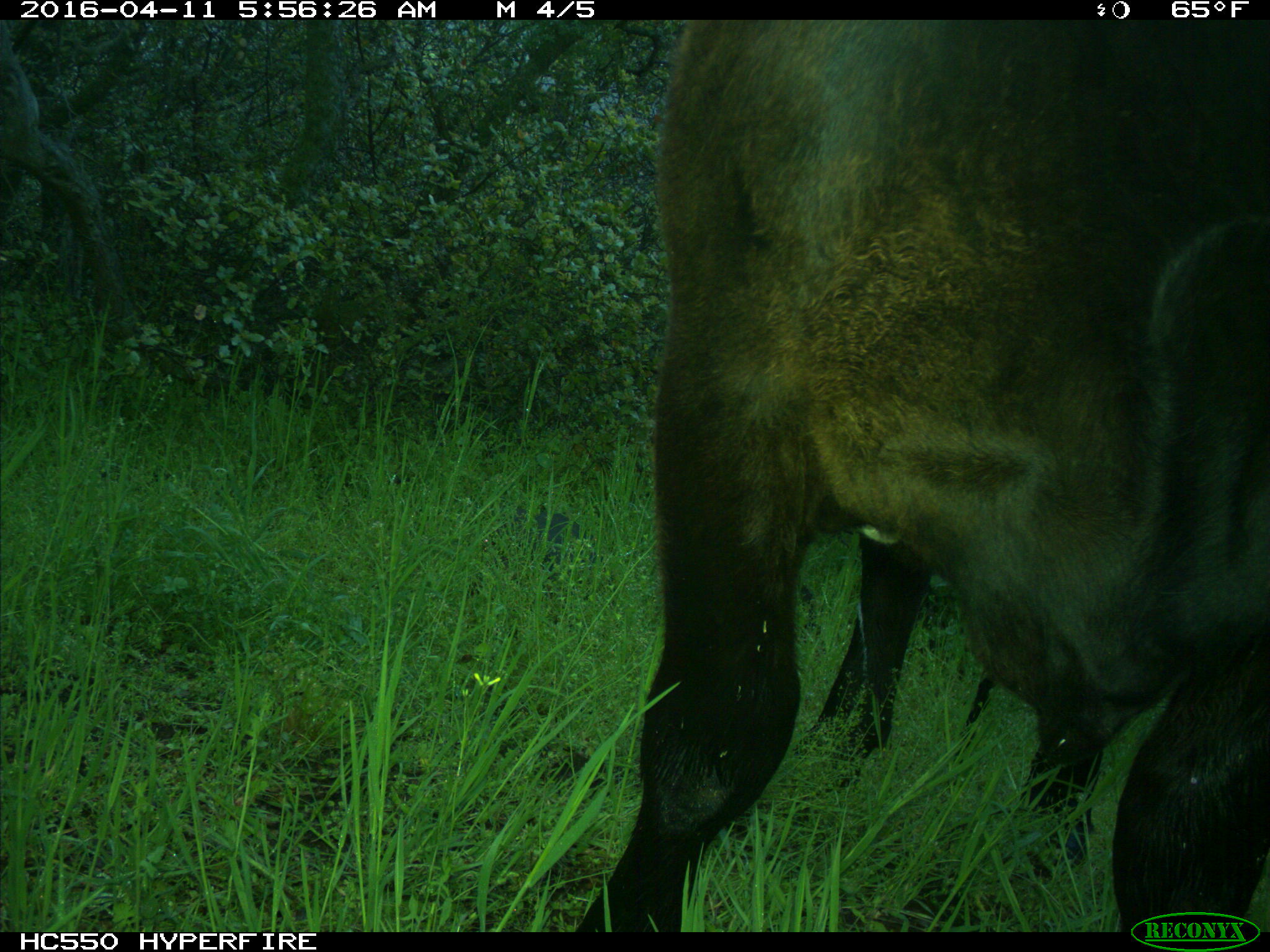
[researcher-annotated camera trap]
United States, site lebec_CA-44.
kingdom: Animalia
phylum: Chordata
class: Mammalia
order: Artiodactyla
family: Bovidae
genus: Bos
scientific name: Bos taurus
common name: domestic cow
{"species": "Bos taurus (domestic cow)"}